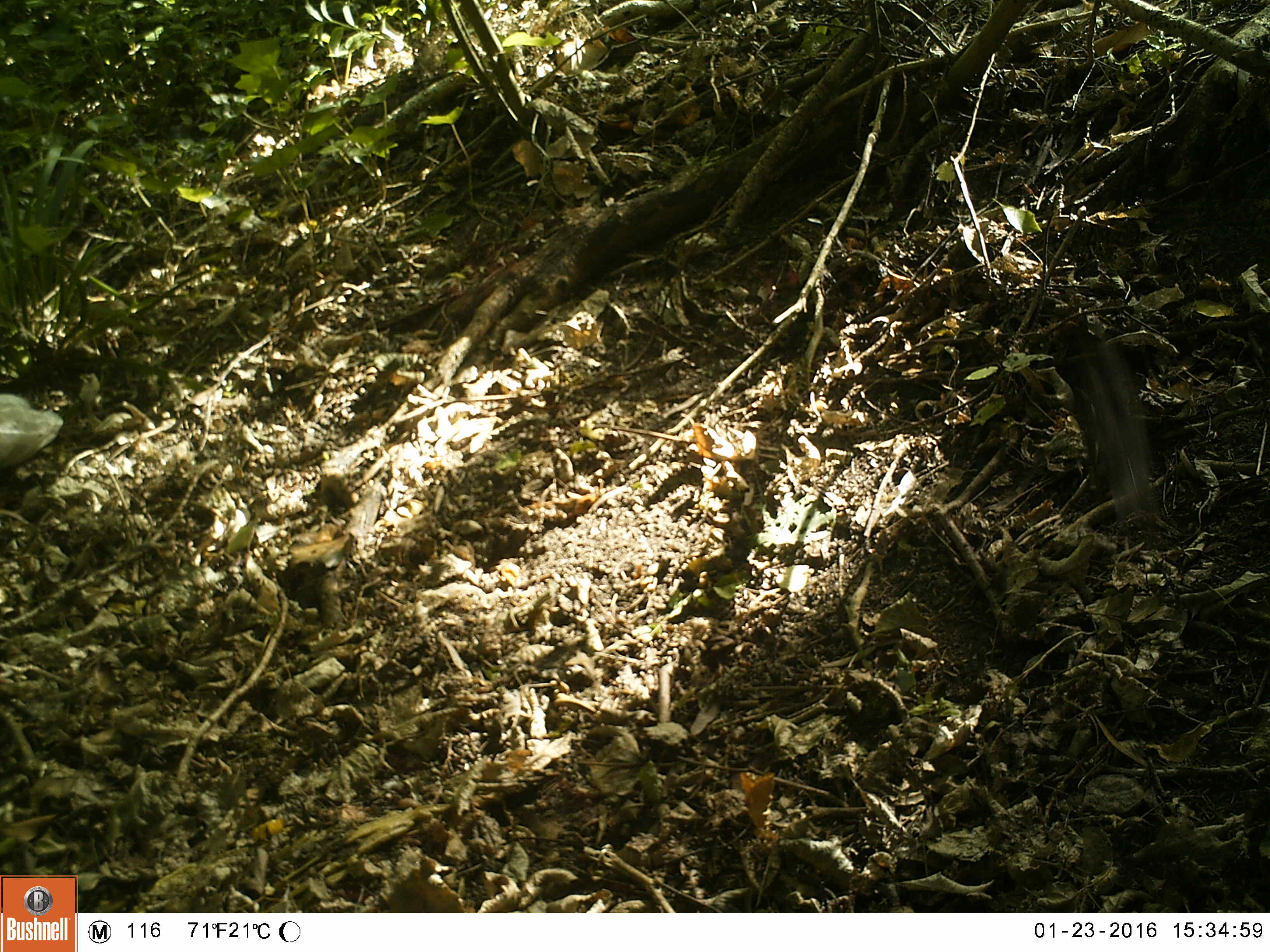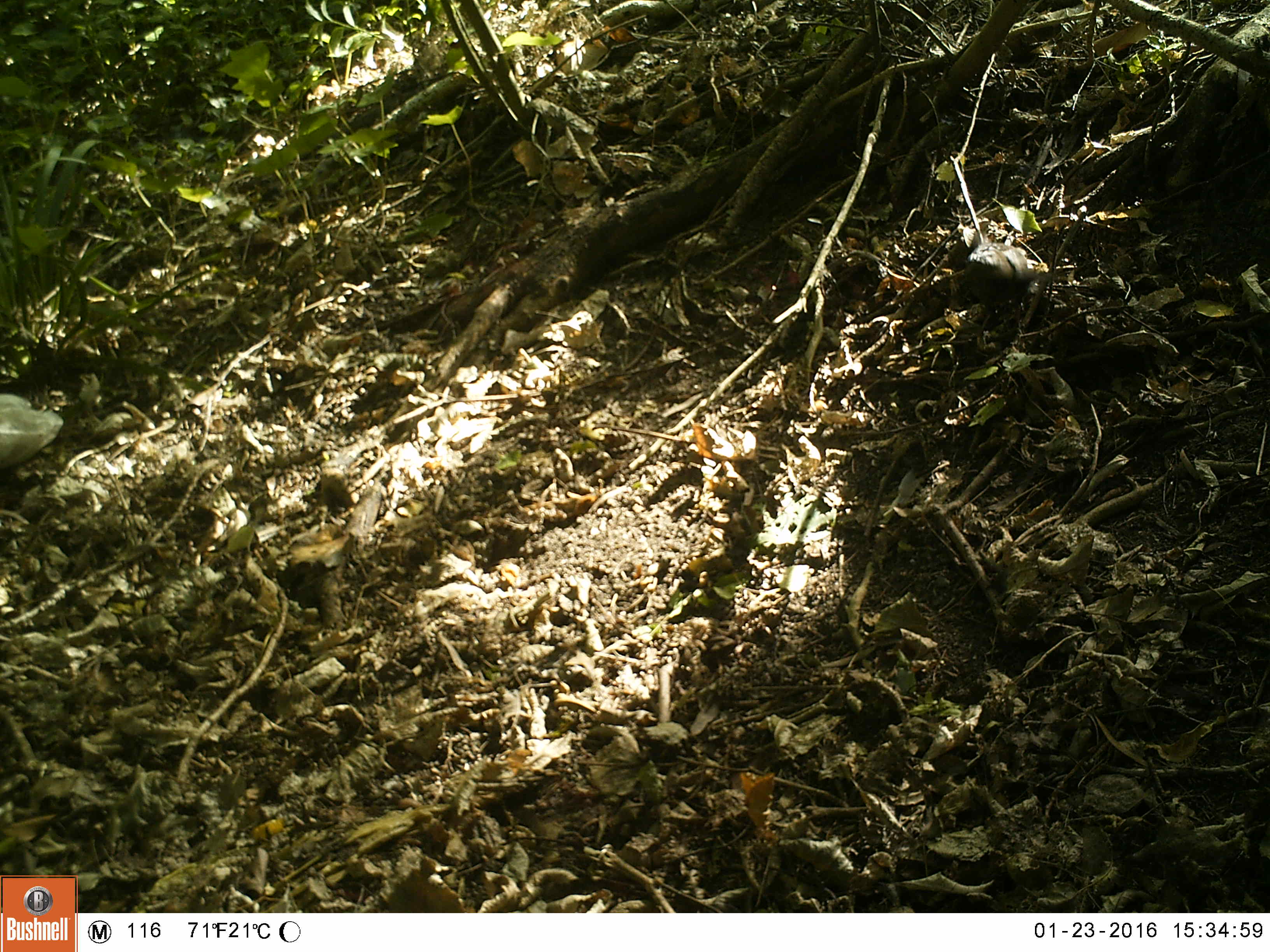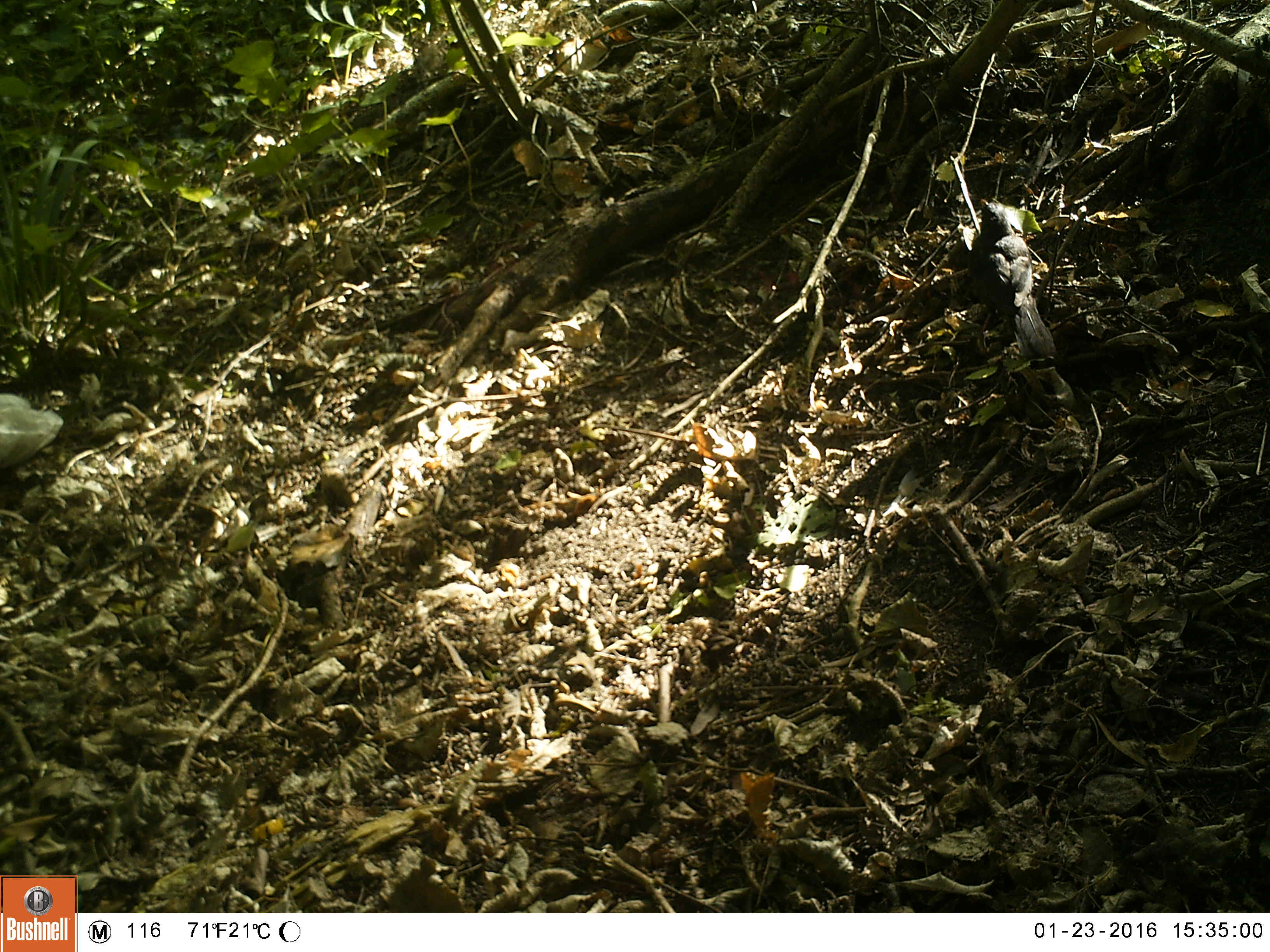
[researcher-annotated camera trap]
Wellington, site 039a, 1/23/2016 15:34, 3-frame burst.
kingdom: Animalia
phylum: Chordata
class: Aves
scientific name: Aves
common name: bird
Bird (Aves).